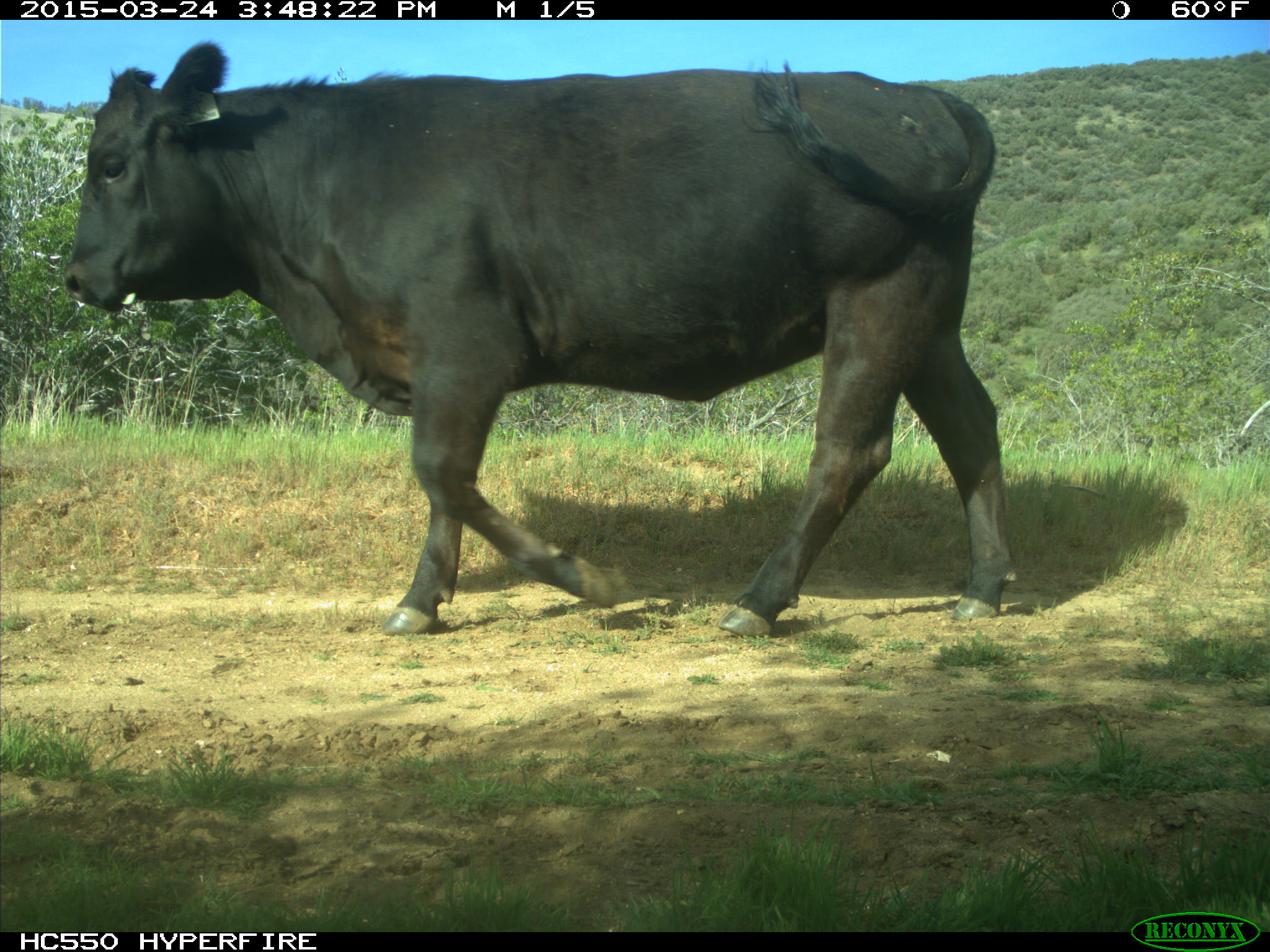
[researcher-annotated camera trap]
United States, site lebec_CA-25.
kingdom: Animalia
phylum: Chordata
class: Mammalia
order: Artiodactyla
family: Bovidae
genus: Bos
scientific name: Bos taurus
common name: domestic cow